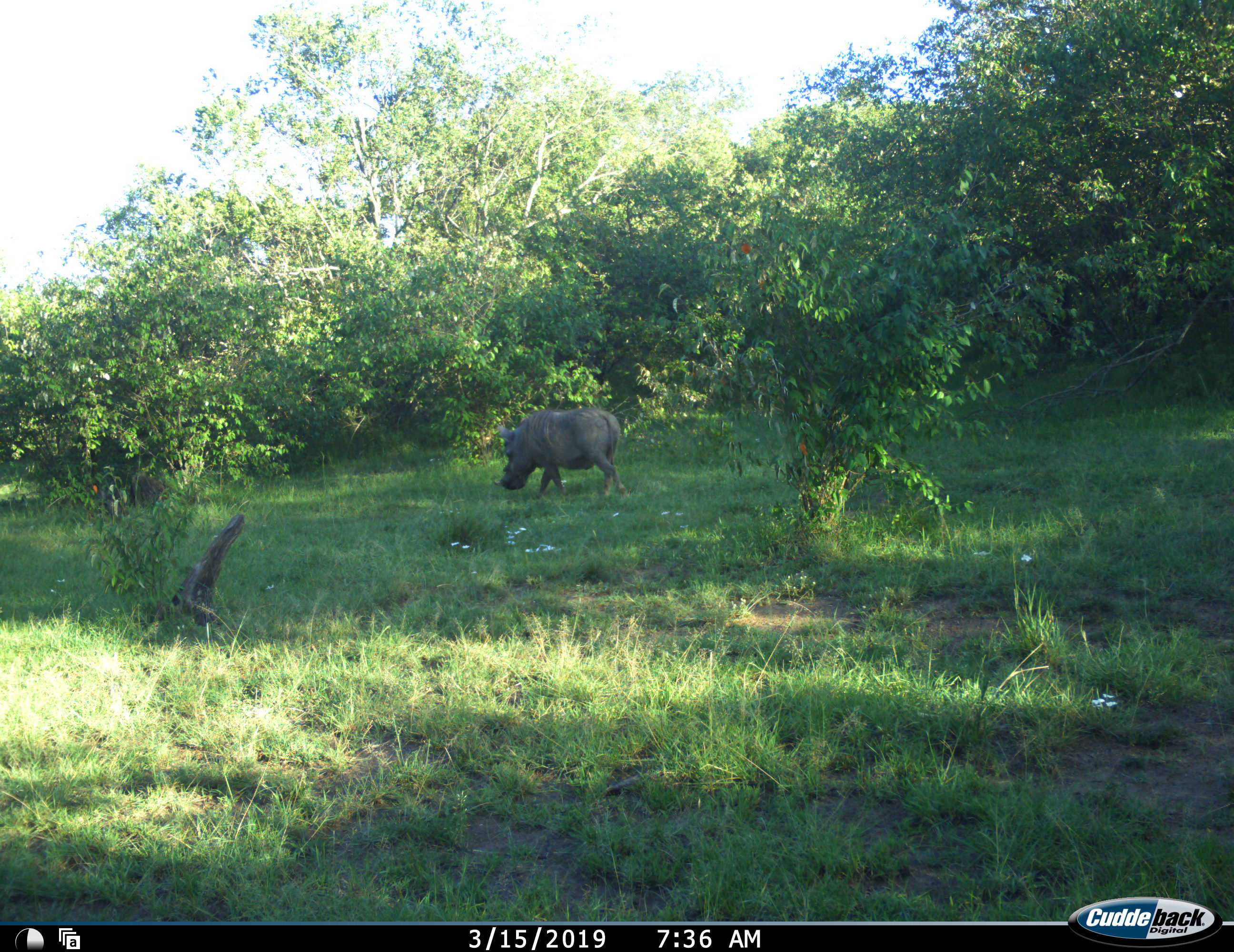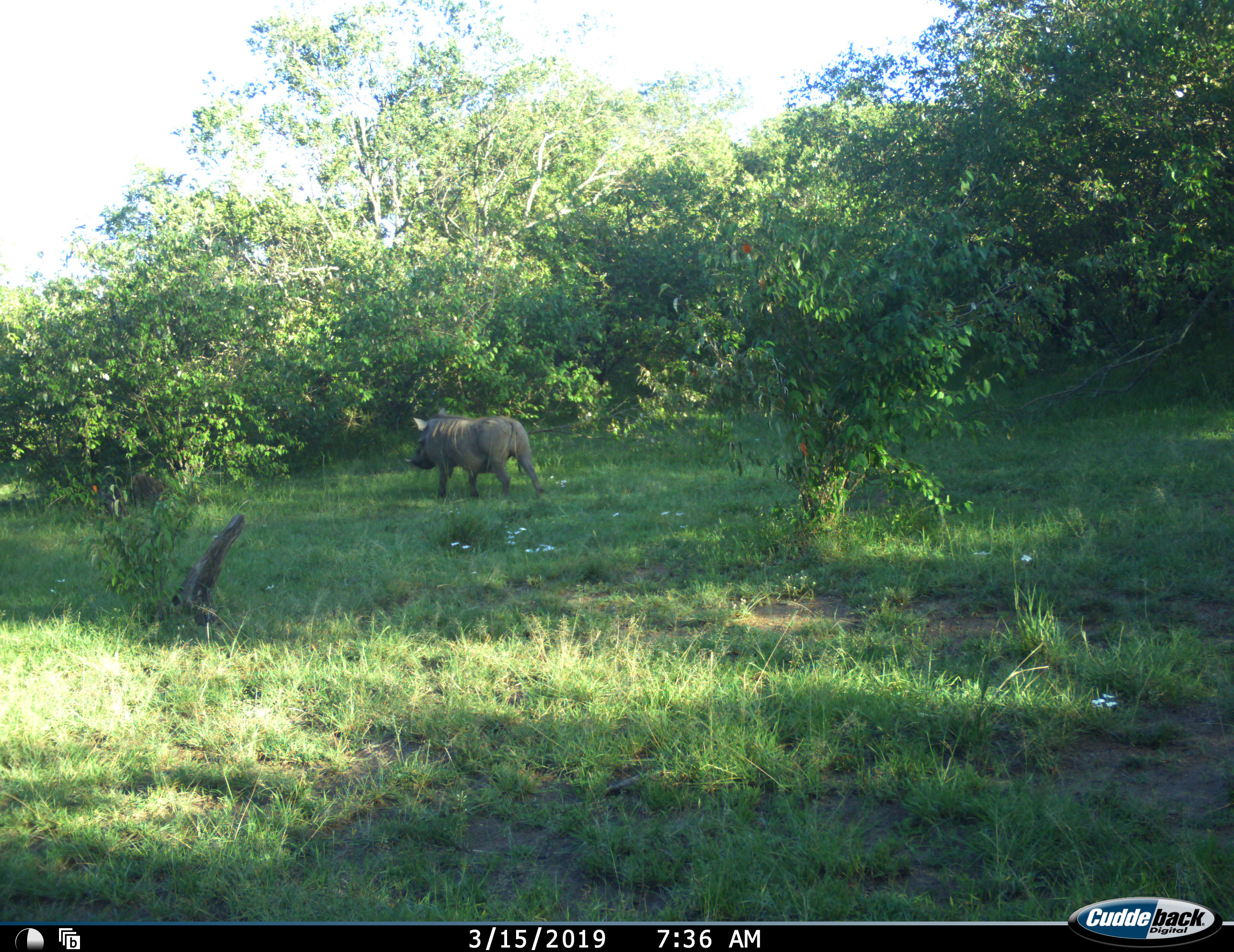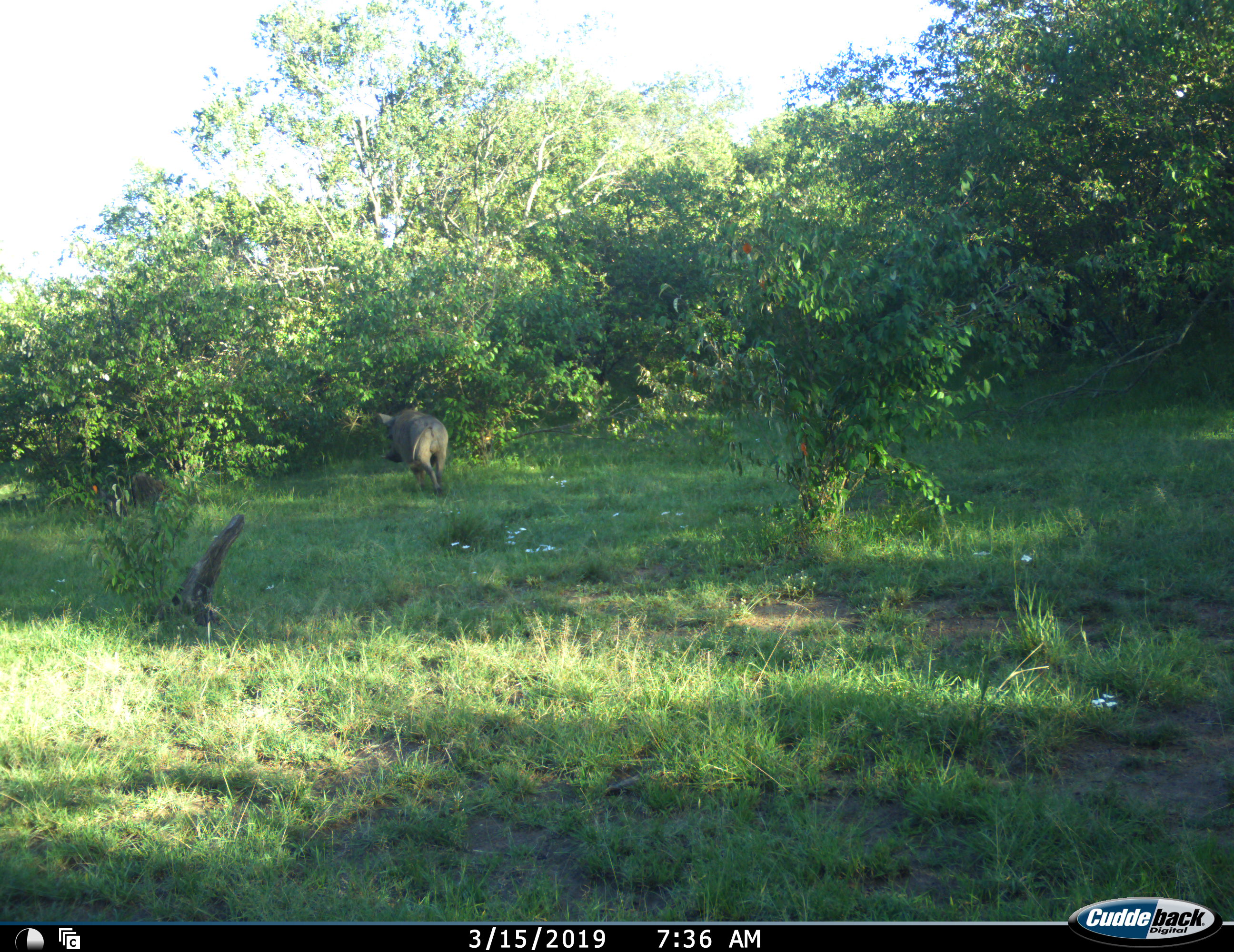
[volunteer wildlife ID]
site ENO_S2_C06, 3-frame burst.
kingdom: Animalia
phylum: Chordata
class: Mammalia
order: Artiodactyla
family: Suidae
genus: Phacochoerus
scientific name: Phacochoerus africanus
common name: warthog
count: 1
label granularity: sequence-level